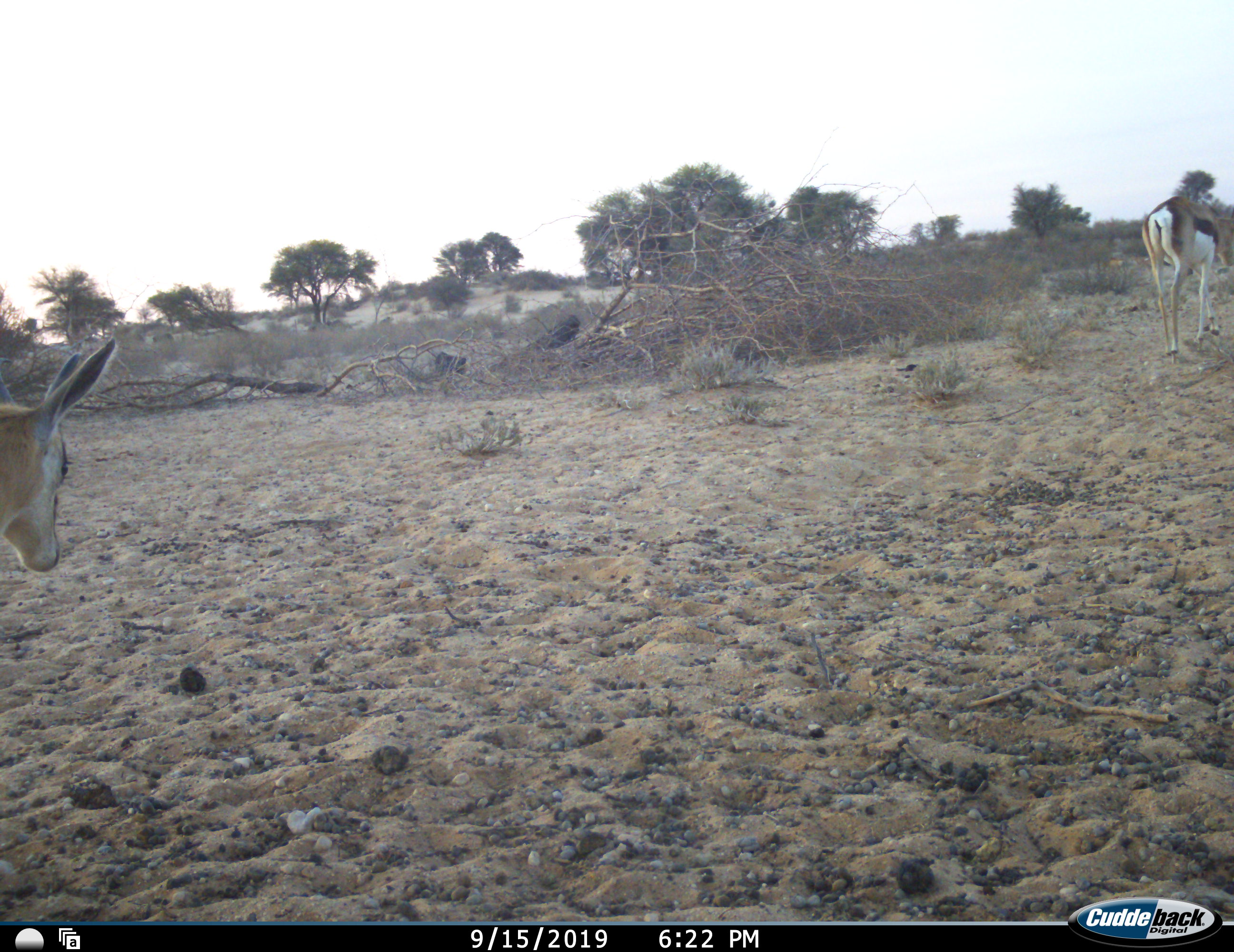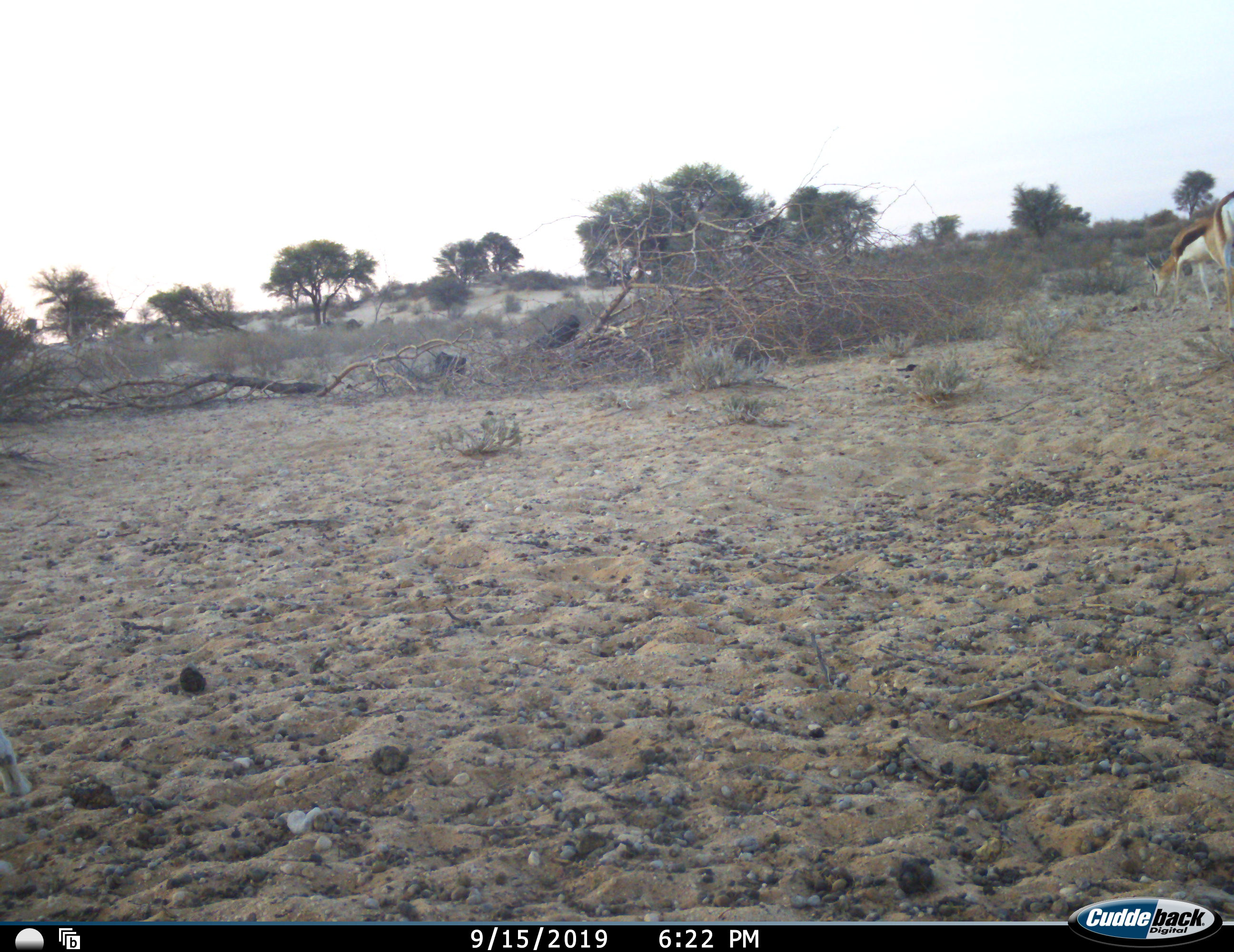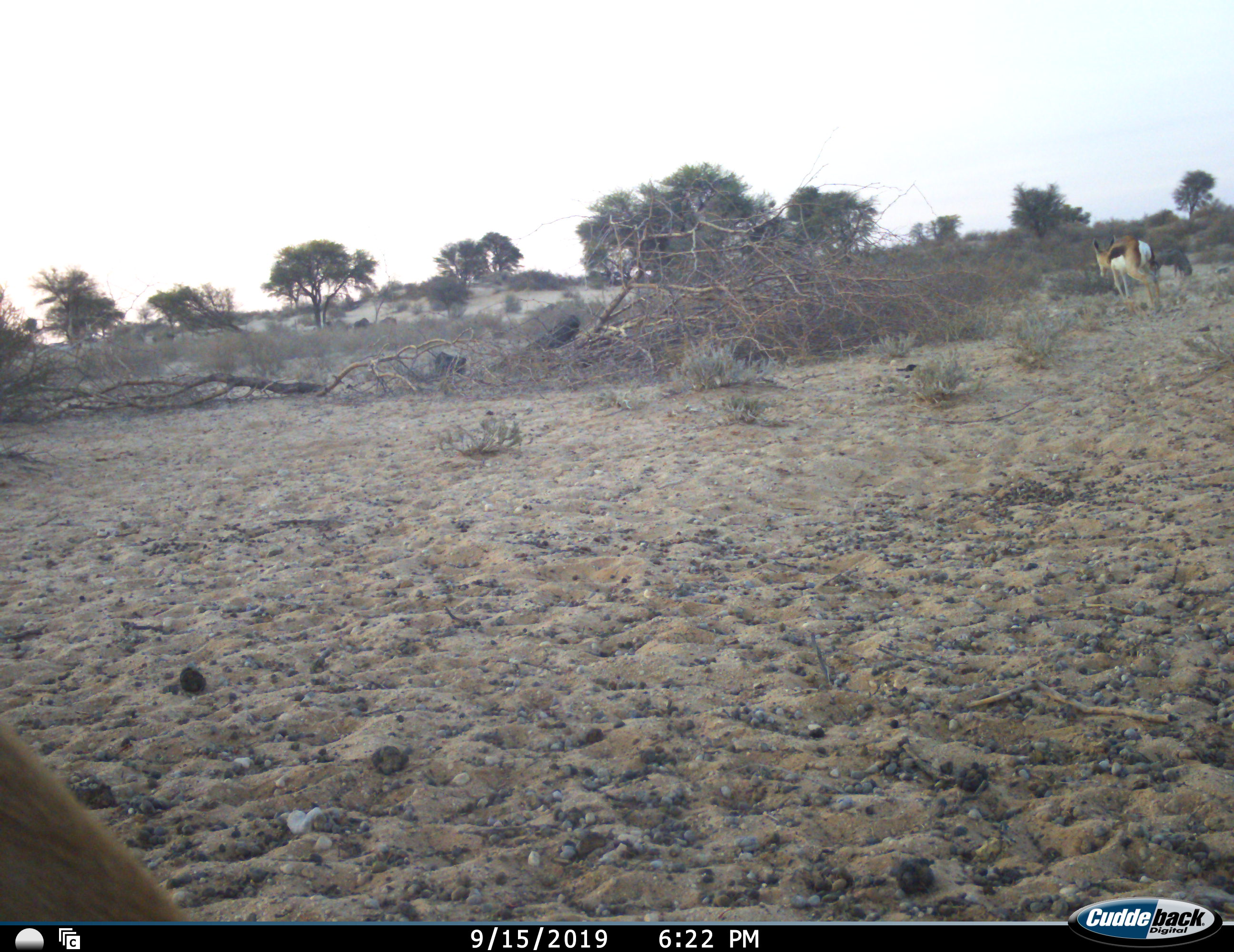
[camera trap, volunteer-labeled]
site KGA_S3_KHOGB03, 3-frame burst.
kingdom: Animalia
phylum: Chordata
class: Mammalia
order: Artiodactyla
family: Bovidae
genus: Antidorcas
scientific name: Antidorcas marsupialis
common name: springbok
Springbok (Antidorcas marsupialis), count 2. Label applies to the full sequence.